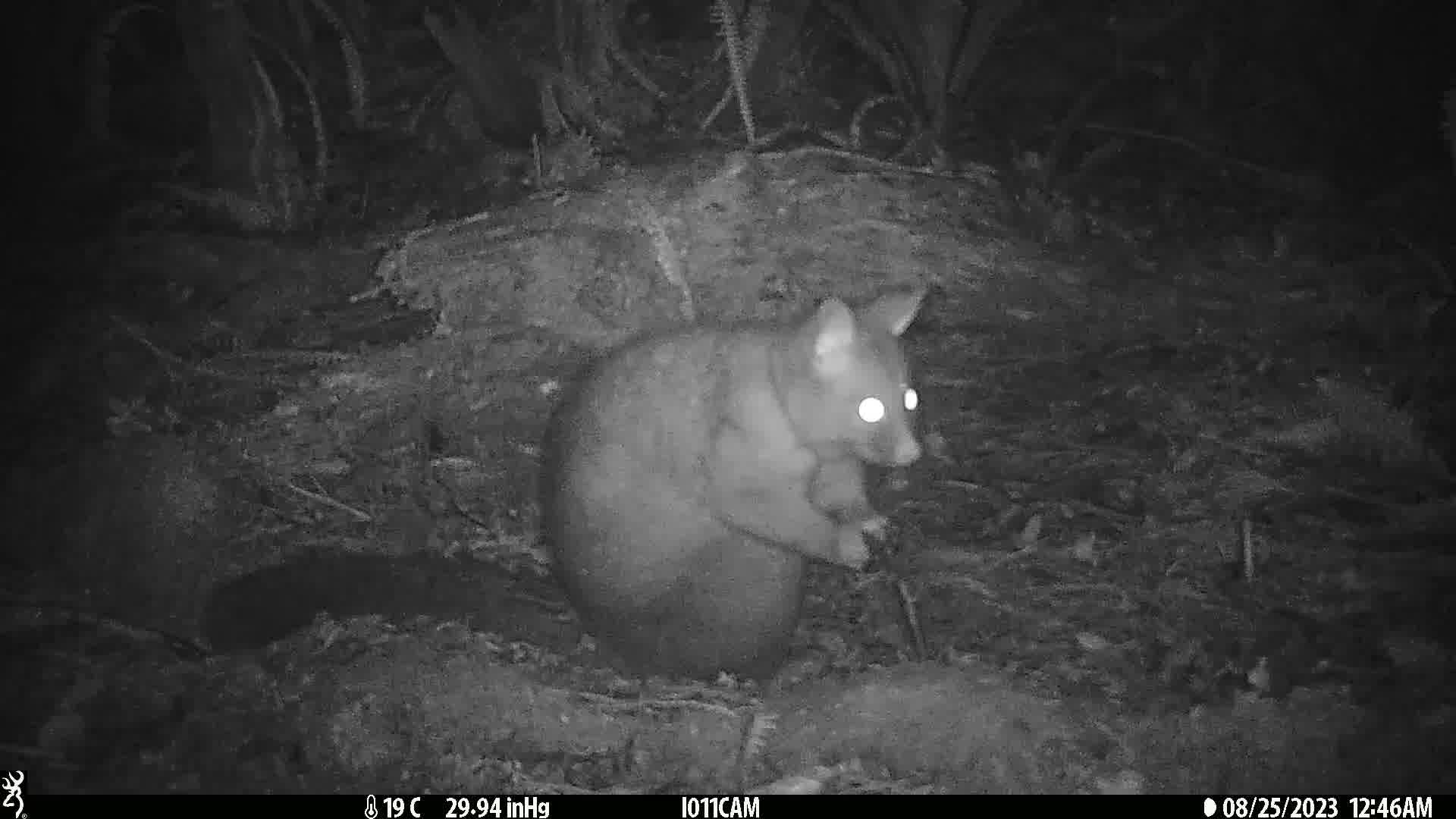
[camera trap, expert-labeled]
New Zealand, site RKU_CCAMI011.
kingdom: Animalia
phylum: Chordata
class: Mammalia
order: Diprotodontia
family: Phalangeridae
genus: Trichosurus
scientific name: Trichosurus vulpecula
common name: common brushtail possum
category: possum